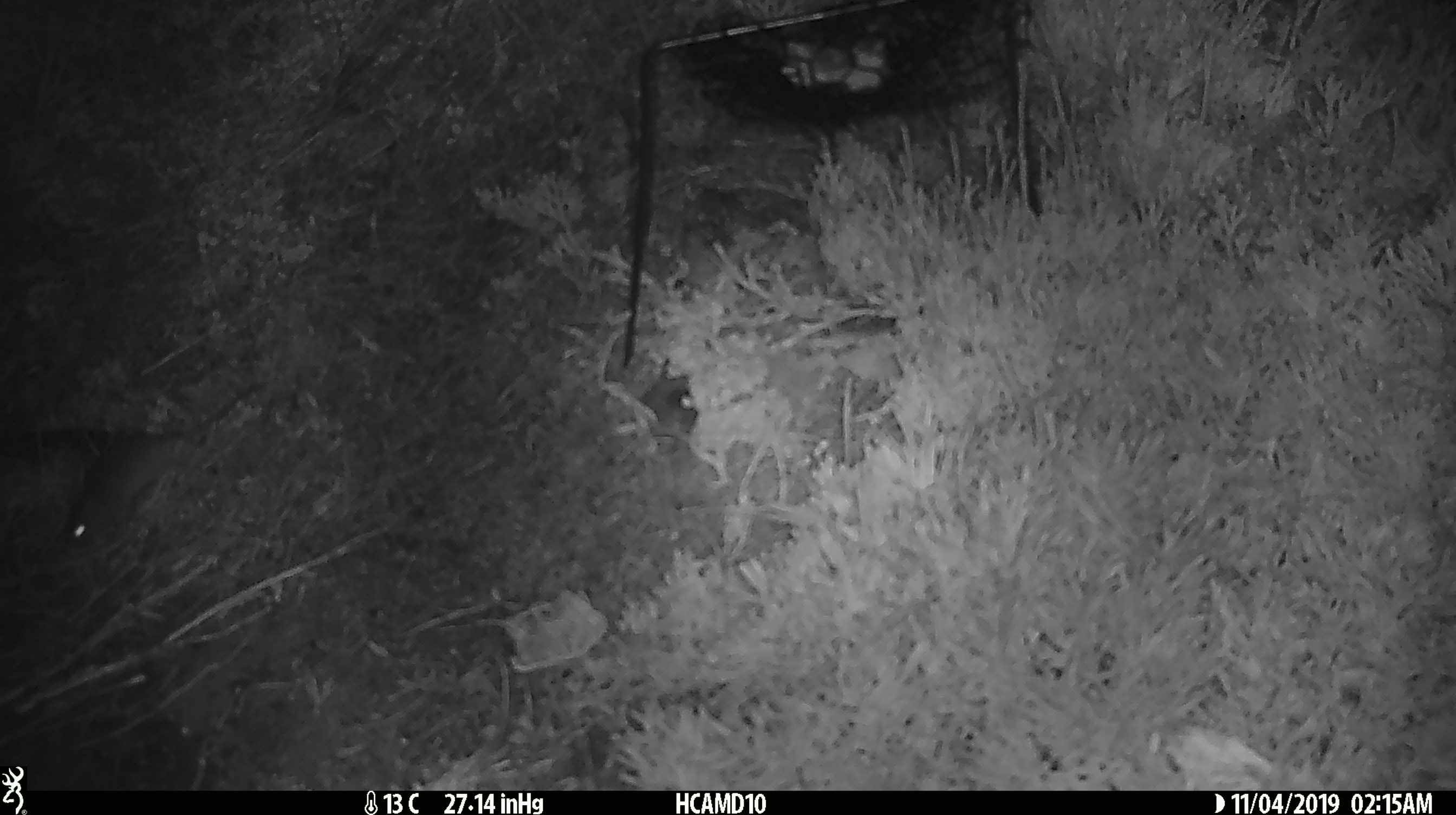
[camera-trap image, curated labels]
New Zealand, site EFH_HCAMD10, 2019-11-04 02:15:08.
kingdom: Animalia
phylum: Chordata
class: Mammalia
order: Rodentia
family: Muridae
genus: Mus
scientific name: Mus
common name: mouse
Mouse (Mus).